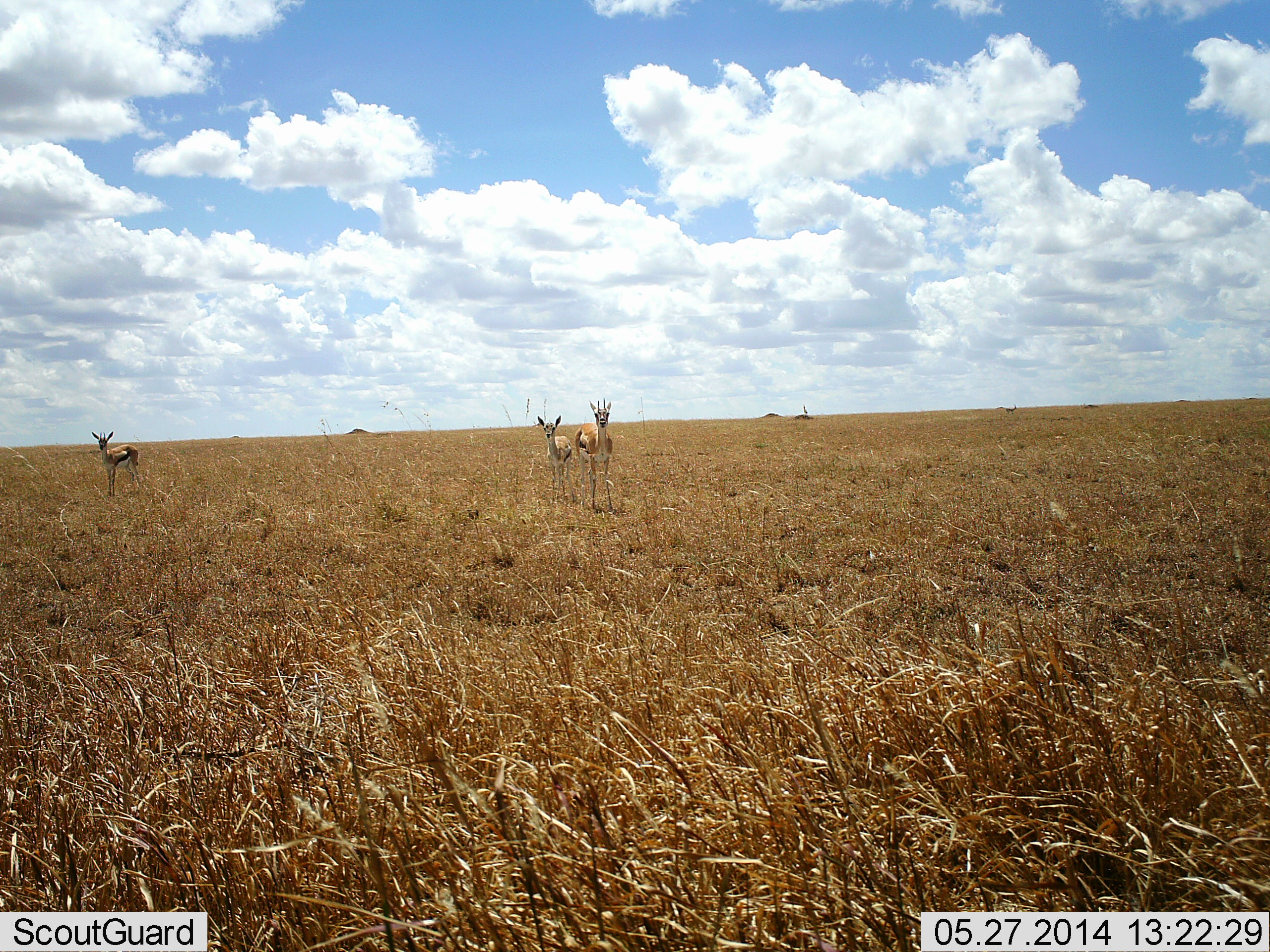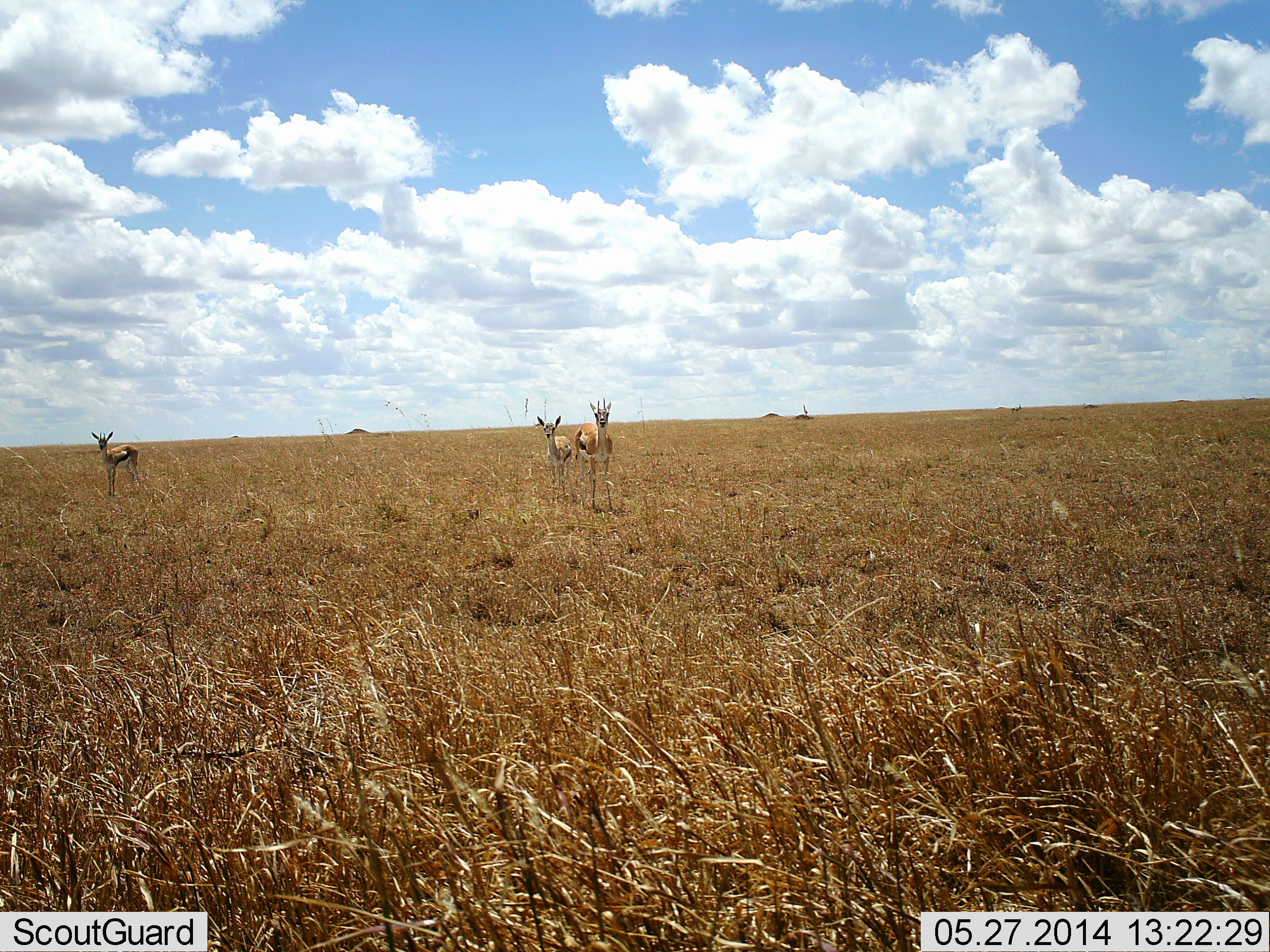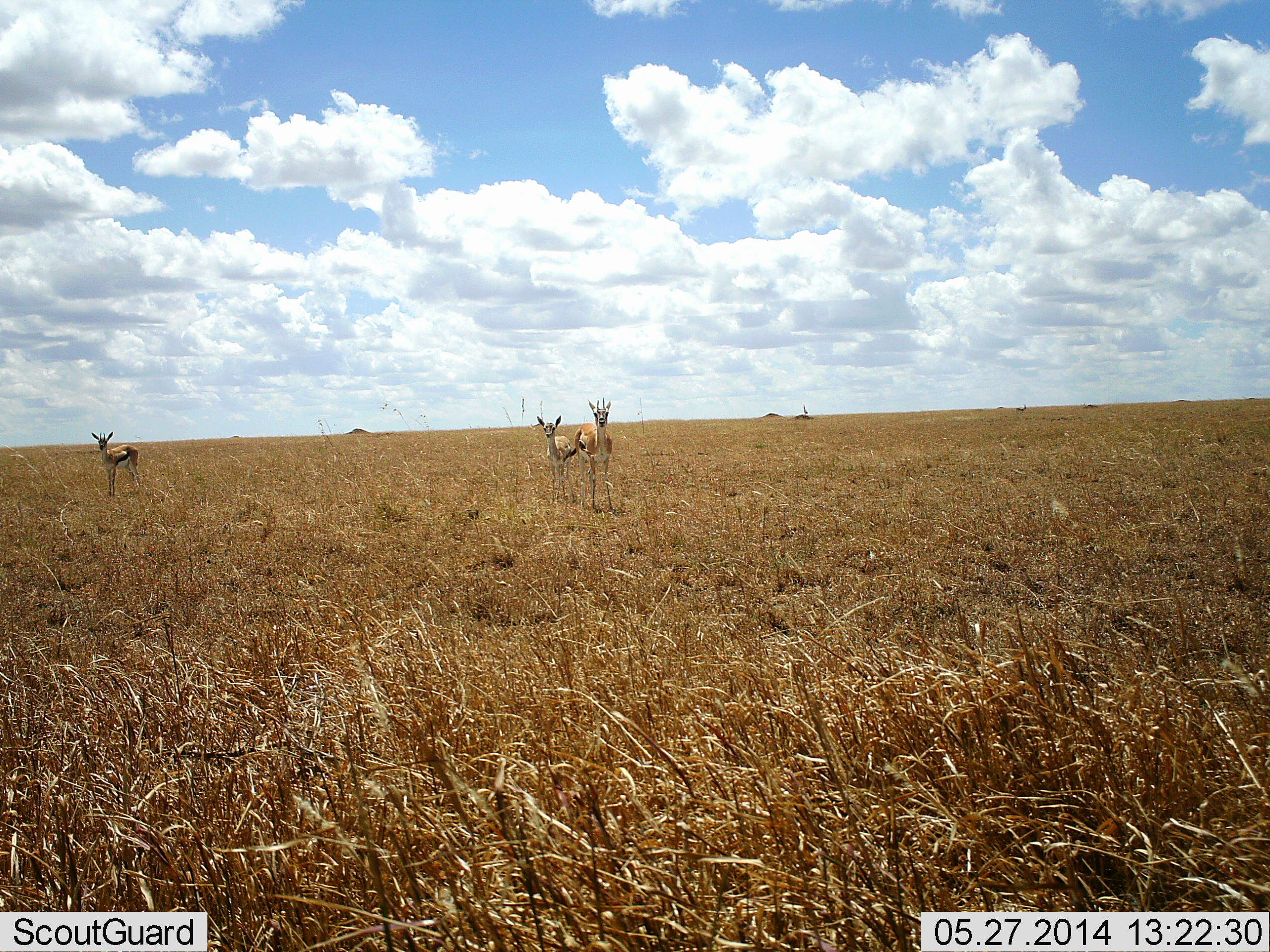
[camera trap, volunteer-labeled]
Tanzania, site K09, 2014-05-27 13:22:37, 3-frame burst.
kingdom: Animalia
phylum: Chordata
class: Mammalia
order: Artiodactyla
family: Bovidae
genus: Eudorcas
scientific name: Eudorcas thomsonii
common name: thomson's gazelle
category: gazellethomsons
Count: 3.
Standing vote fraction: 100%.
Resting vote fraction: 0%.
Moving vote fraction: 10%.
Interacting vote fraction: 0%.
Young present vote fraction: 20%.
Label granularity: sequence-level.